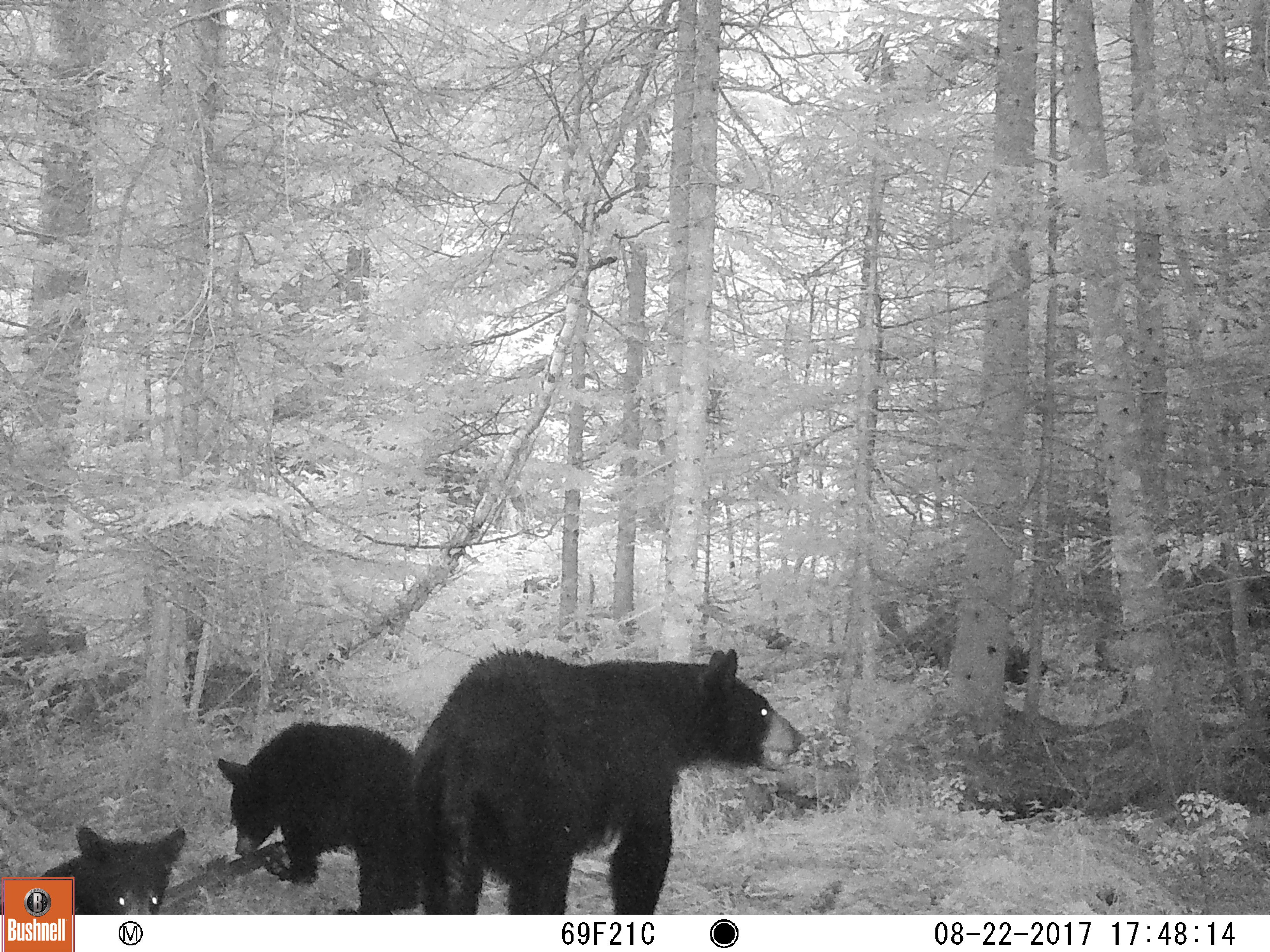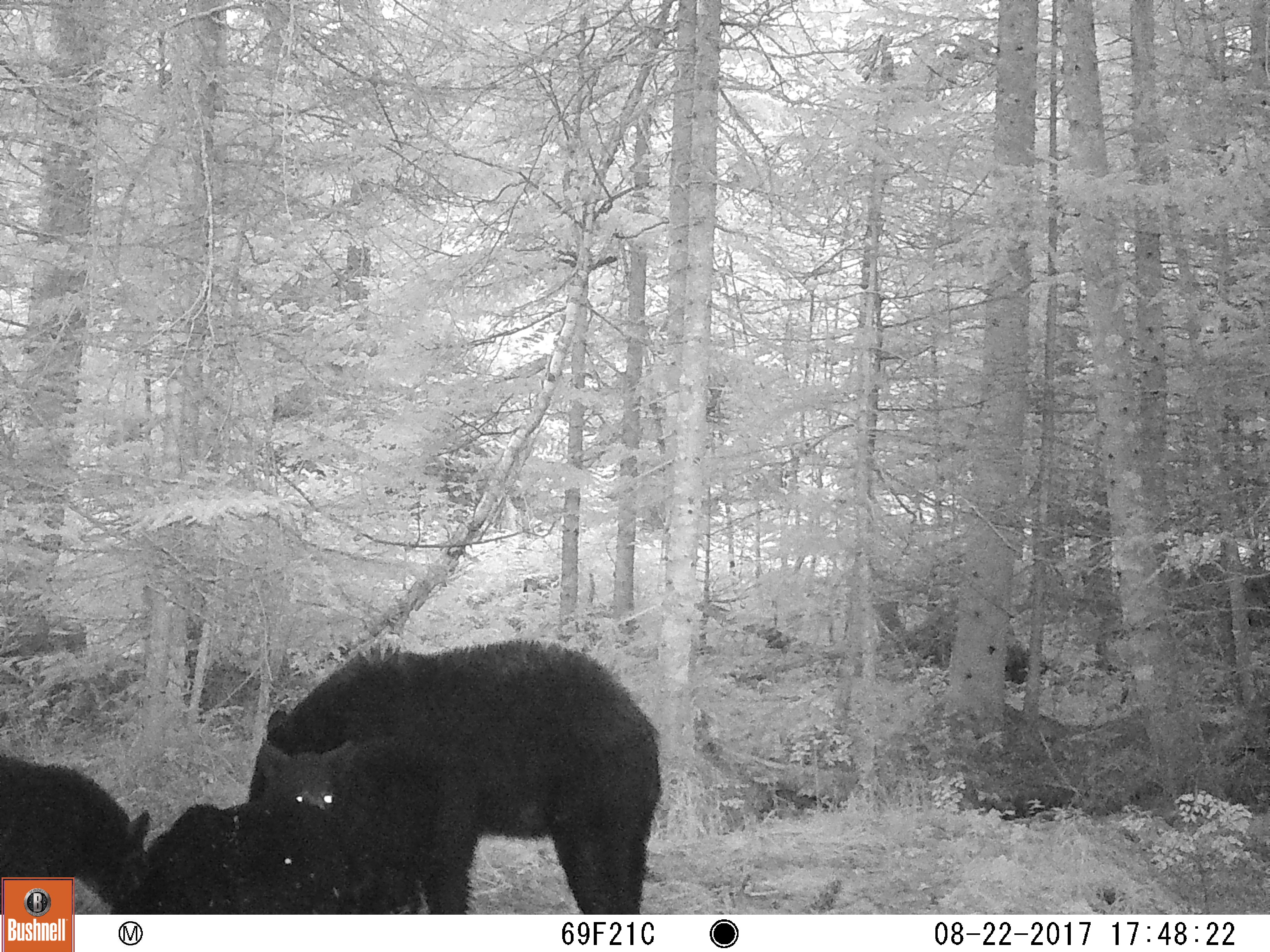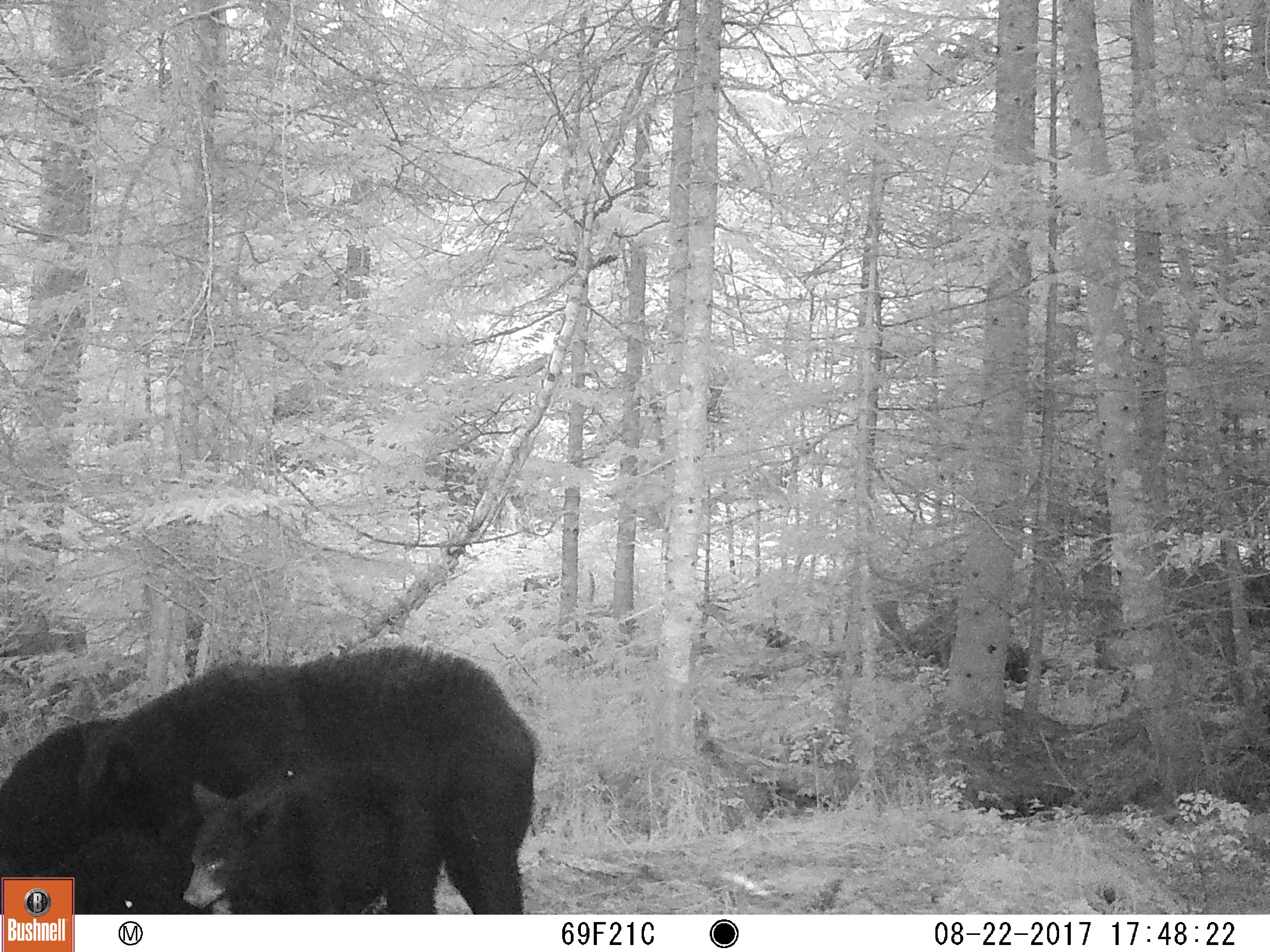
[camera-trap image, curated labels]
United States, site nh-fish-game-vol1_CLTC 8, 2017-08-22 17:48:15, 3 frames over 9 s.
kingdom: Animalia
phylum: Chordata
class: Mammalia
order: Carnivora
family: Ursidae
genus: Ursus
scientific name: Ursus americanus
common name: black bear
Black bear (Ursus americanus).